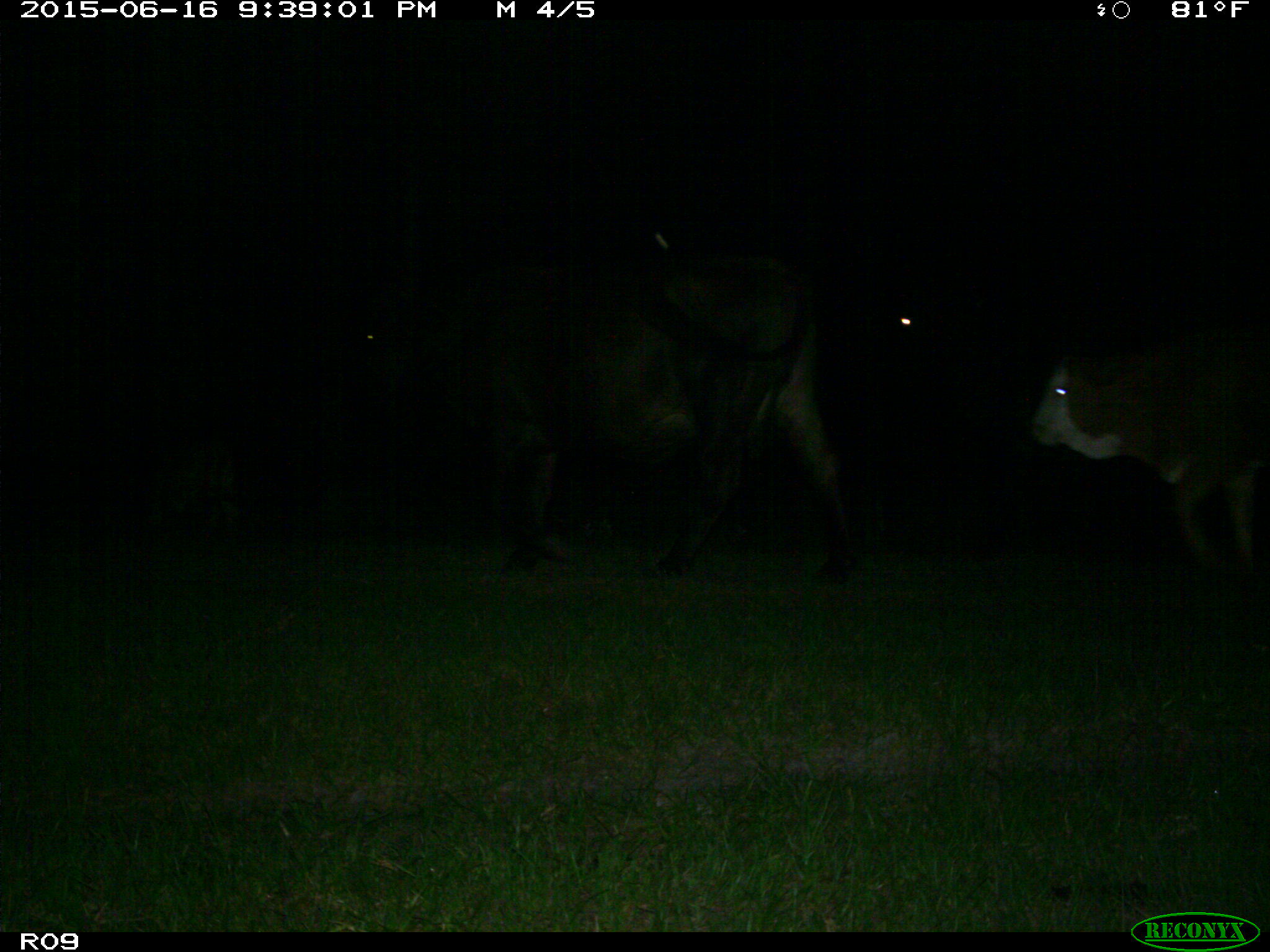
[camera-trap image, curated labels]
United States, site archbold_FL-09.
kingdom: Animalia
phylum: Chordata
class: Mammalia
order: Artiodactyla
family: Bovidae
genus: Bos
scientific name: Bos taurus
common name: domestic cow